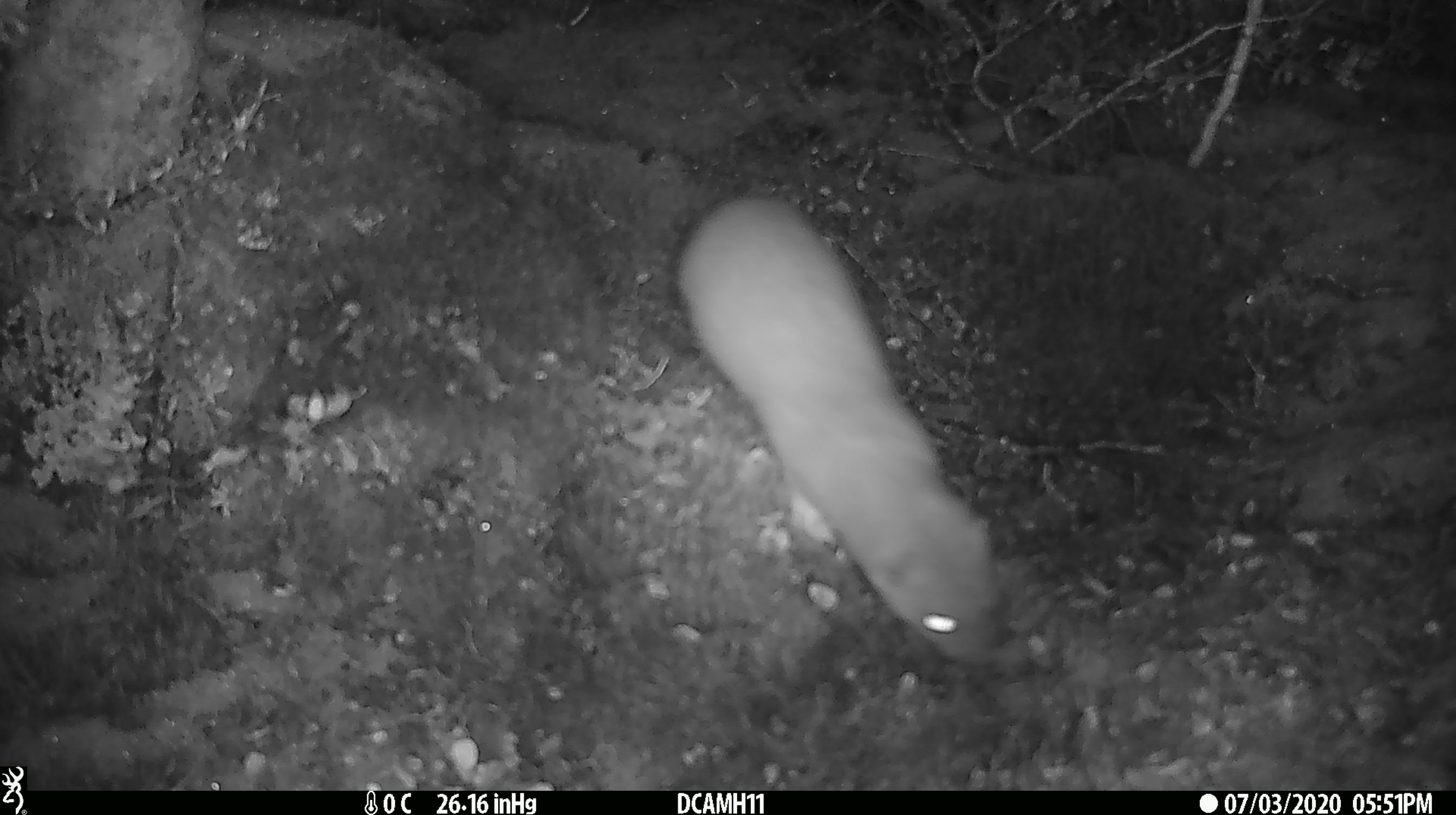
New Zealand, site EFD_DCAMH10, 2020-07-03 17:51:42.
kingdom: Animalia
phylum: Chordata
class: Mammalia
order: Carnivora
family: Mustelidae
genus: Mustela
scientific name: Mustela erminea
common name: stoat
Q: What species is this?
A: Stoat (Mustela erminea).